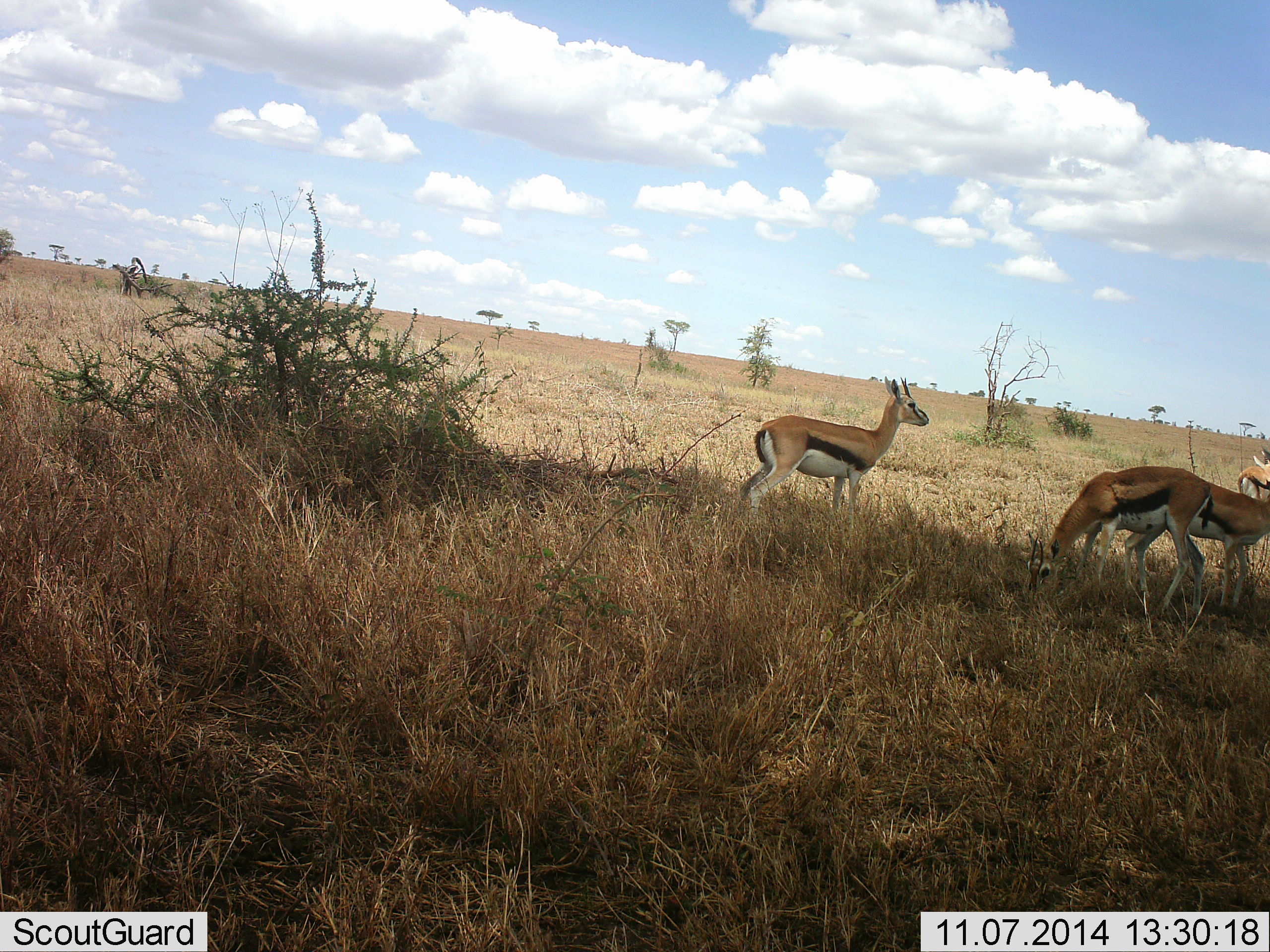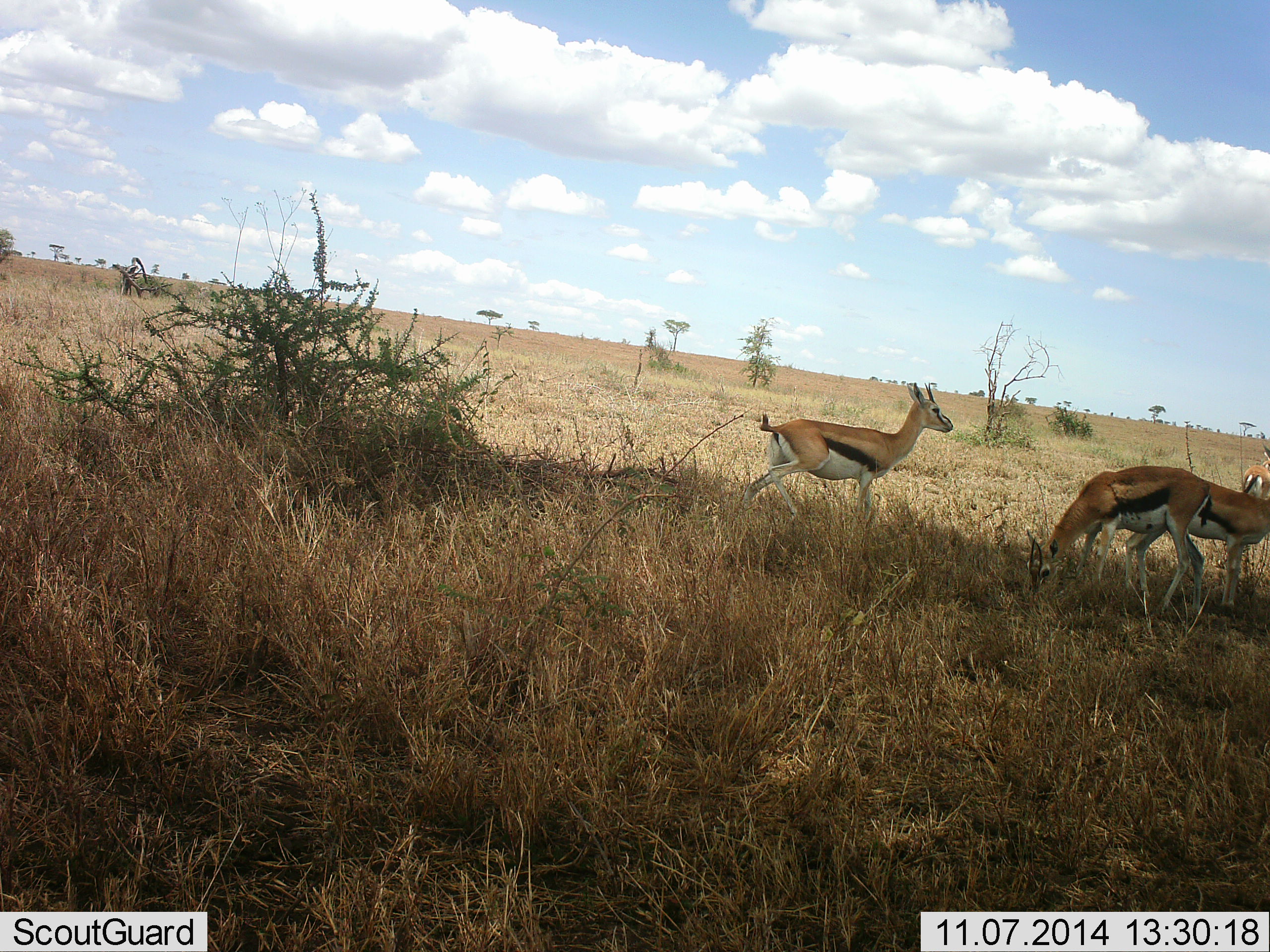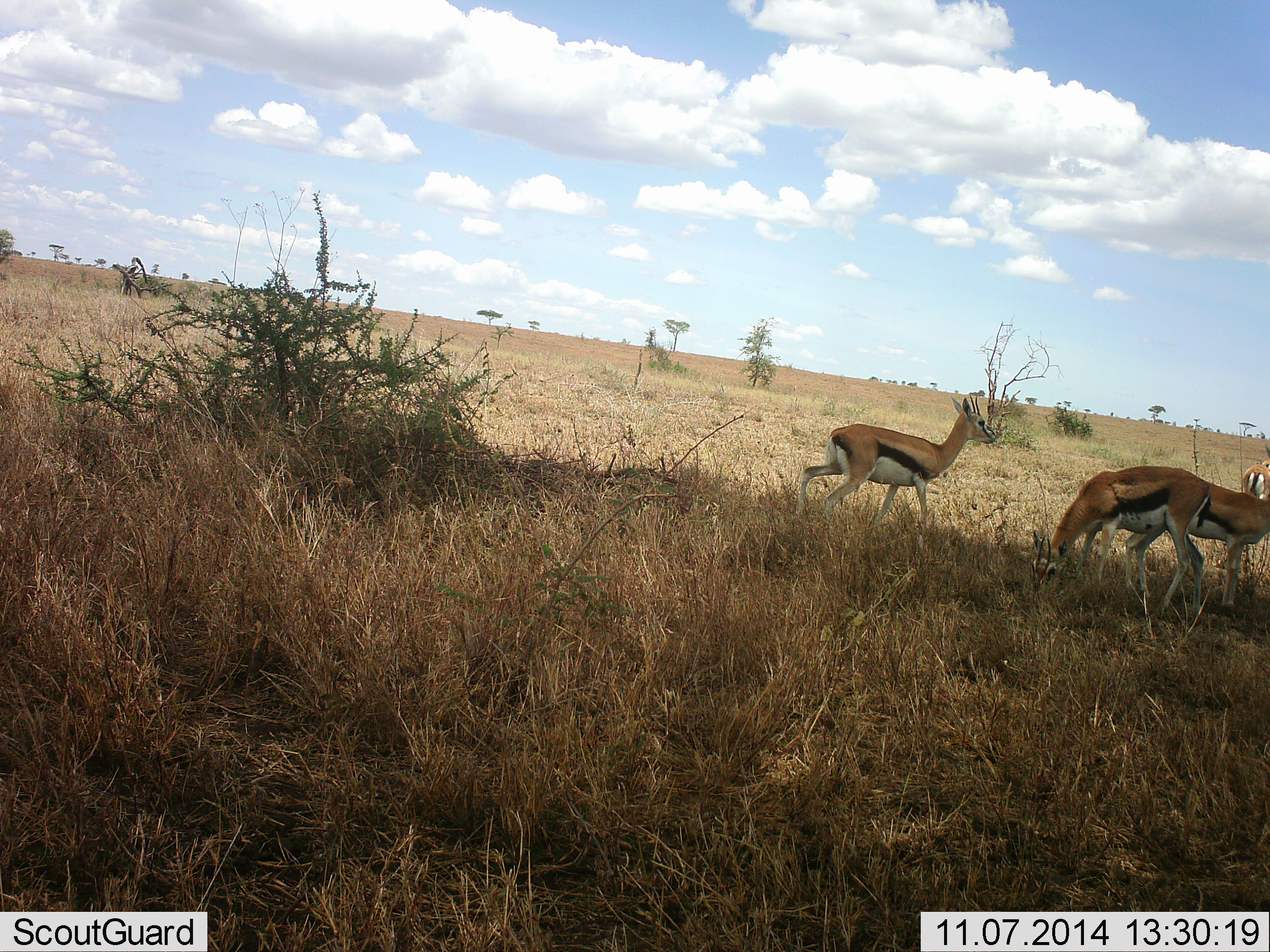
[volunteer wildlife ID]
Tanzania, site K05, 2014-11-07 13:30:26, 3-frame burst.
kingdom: Animalia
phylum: Chordata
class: Mammalia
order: Artiodactyla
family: Bovidae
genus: Eudorcas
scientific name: Eudorcas thomsonii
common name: thomson's gazelle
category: gazellethomsons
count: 4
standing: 60%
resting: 0%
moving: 60%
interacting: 0%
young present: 0%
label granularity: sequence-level